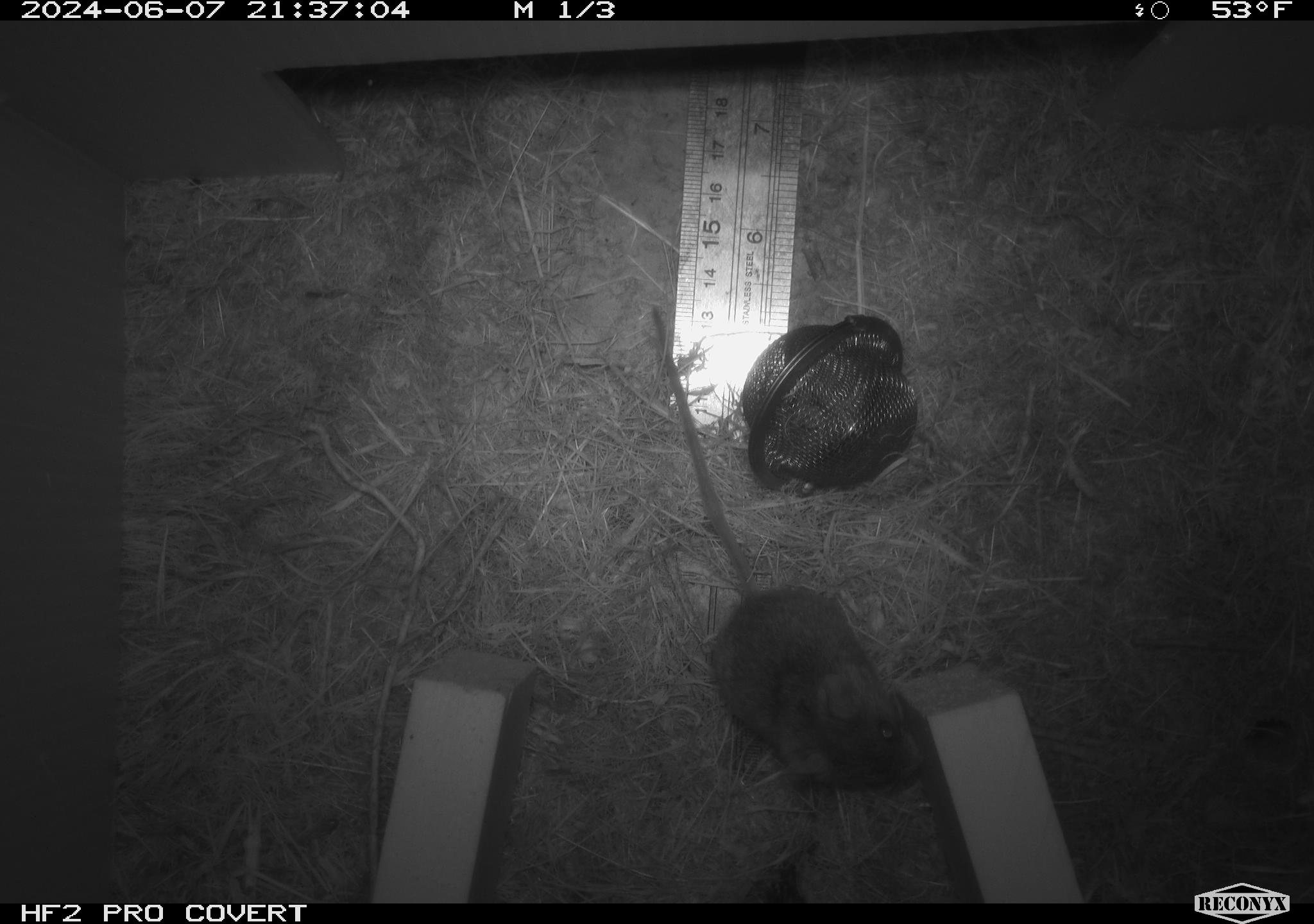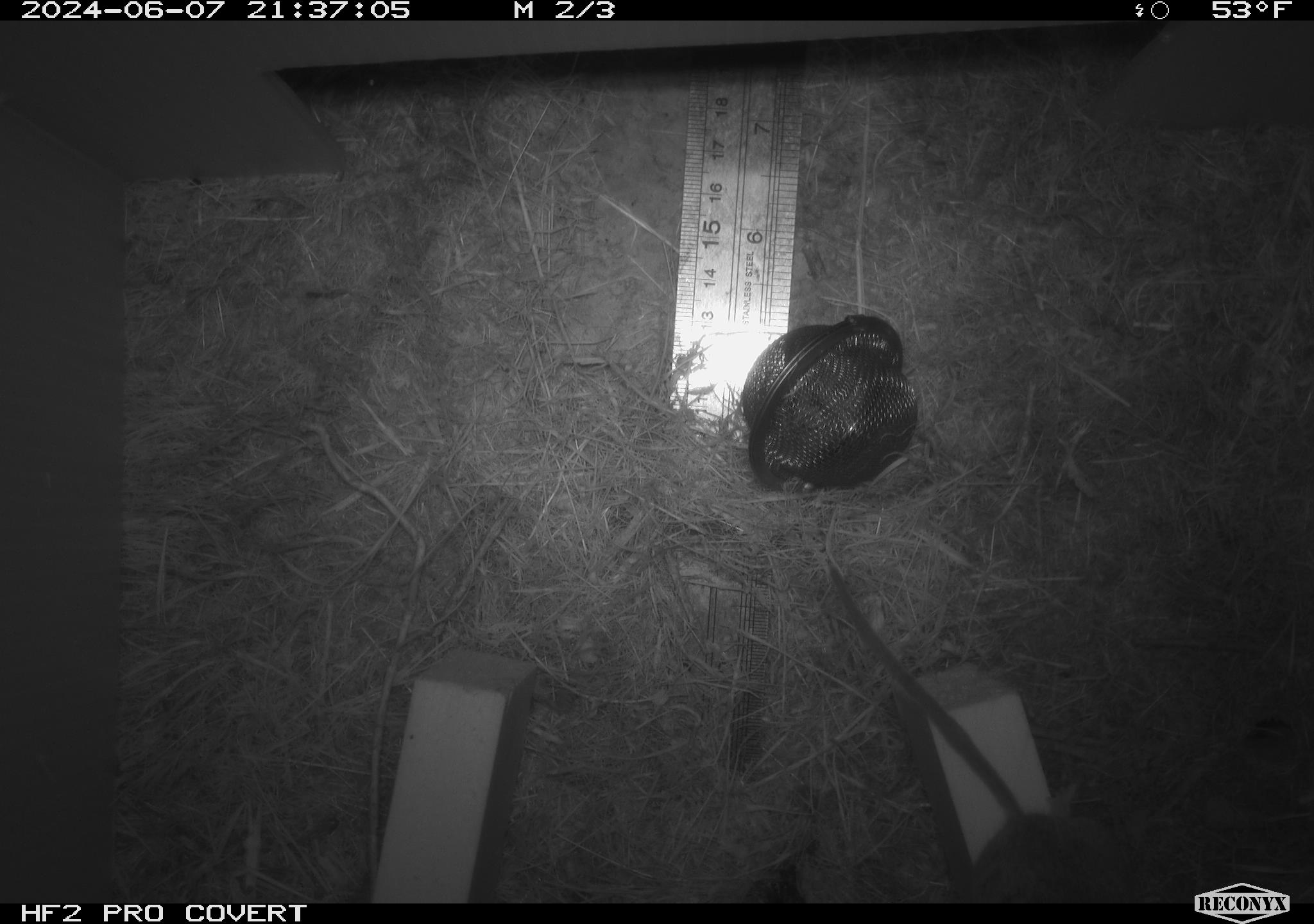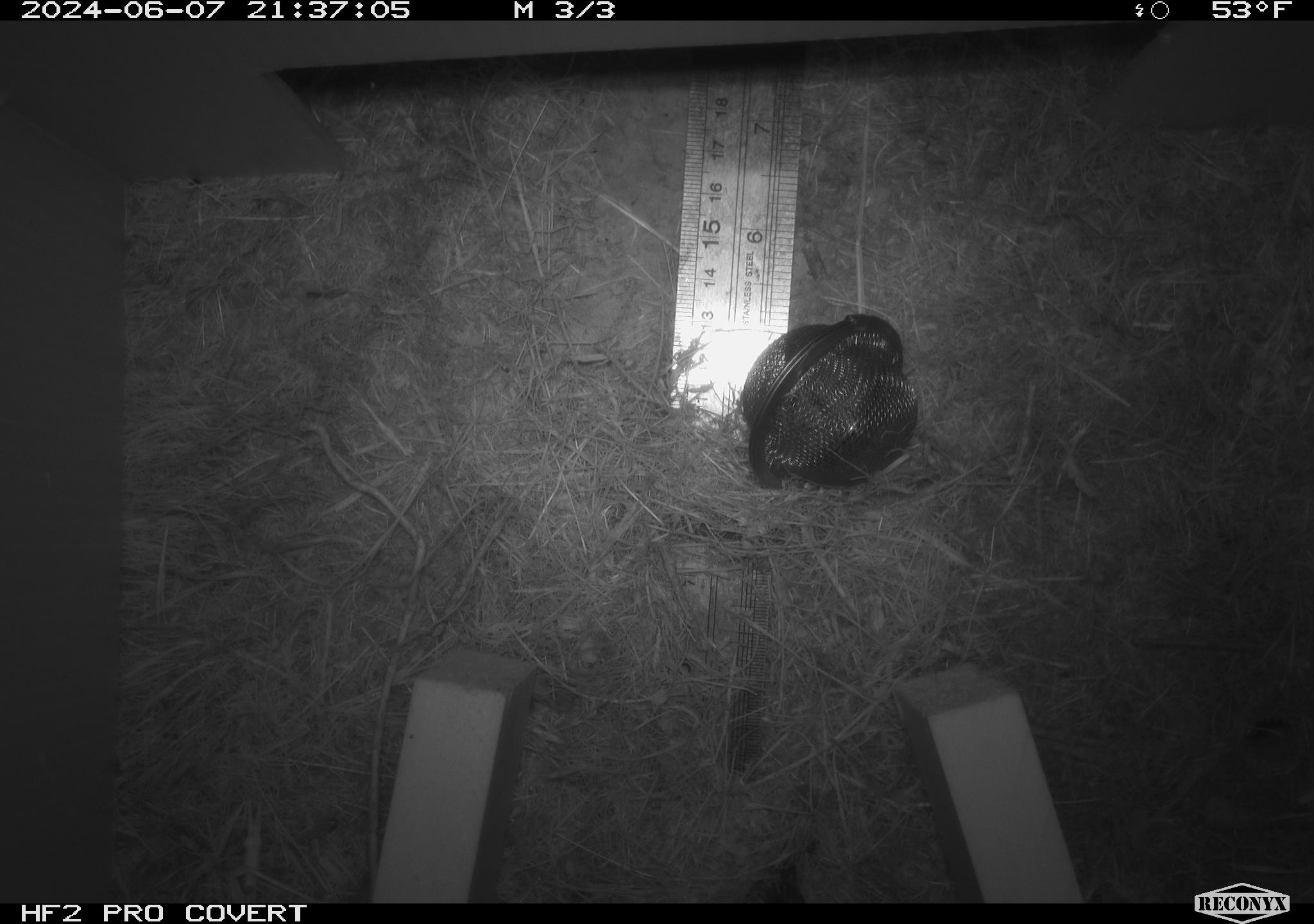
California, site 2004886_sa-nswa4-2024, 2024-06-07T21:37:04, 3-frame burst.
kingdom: Animalia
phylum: Chordata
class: Mammalia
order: Rodentia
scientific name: Rodentia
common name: mouse species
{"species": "mouse species (Rodentia)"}